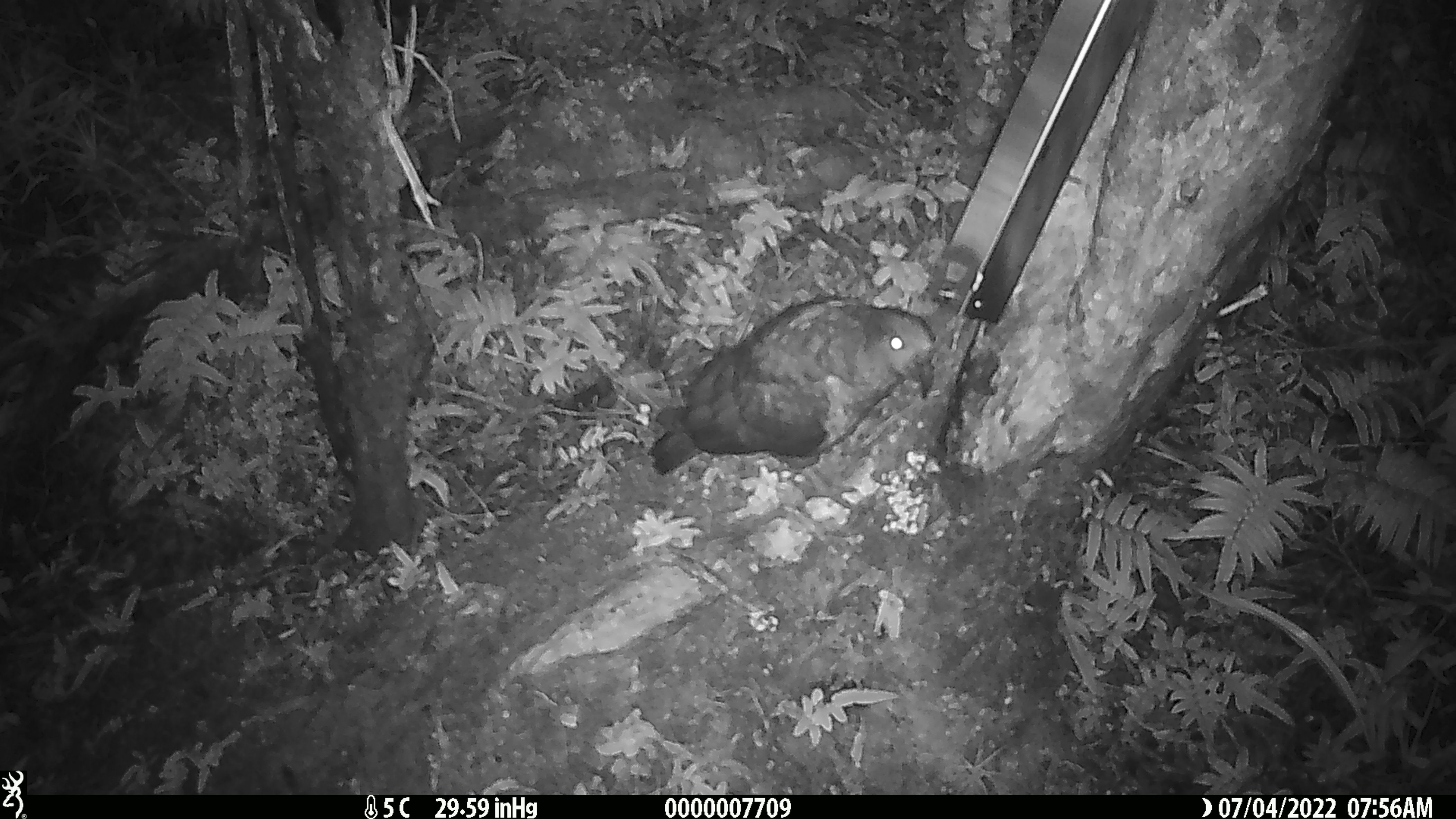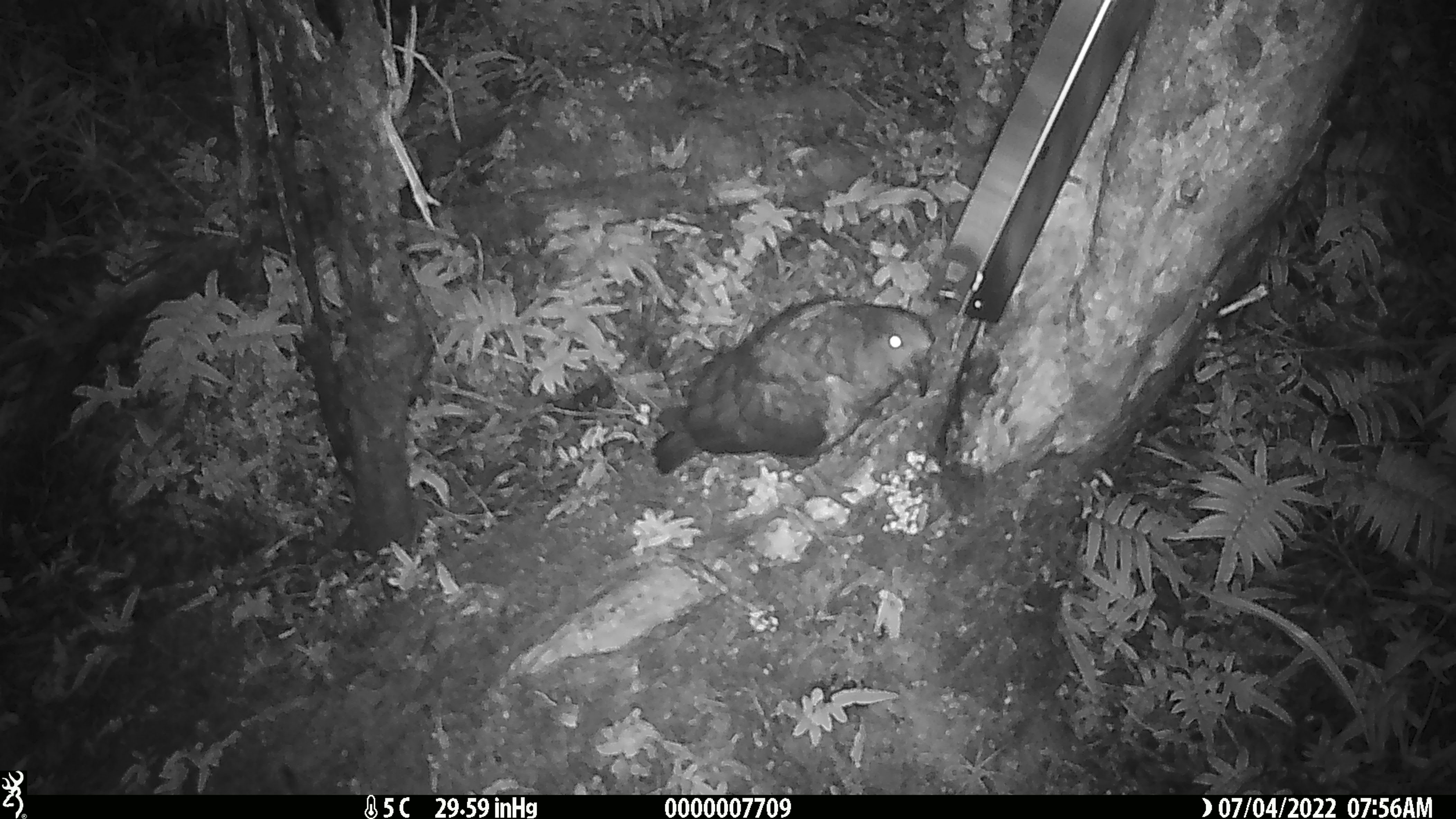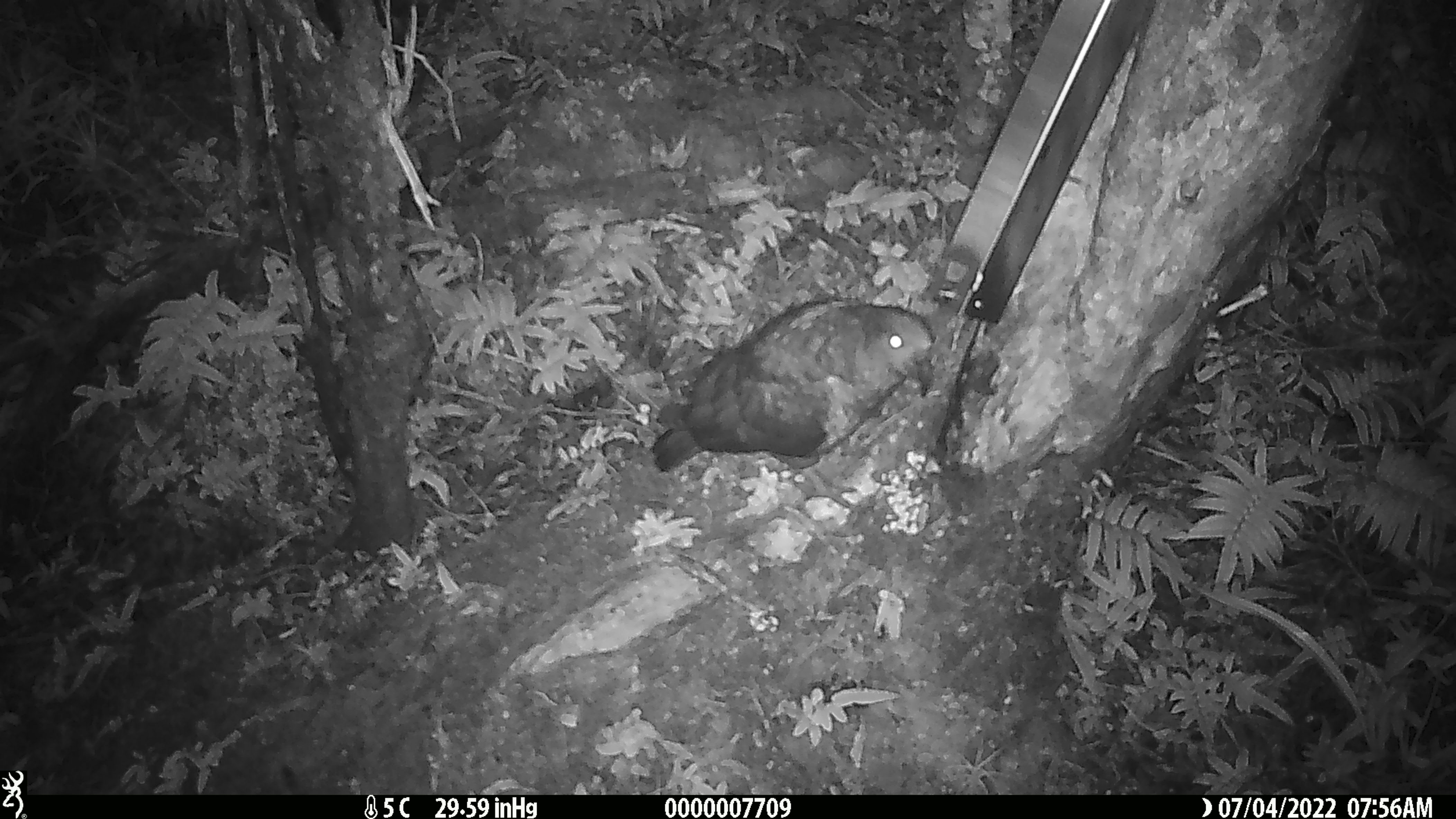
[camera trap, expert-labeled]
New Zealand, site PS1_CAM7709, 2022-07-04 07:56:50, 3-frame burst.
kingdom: Animalia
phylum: Chordata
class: Aves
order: Psittaciformes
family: Strigopidae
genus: Nestor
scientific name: Nestor notabilis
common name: kea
Kea (Nestor notabilis).